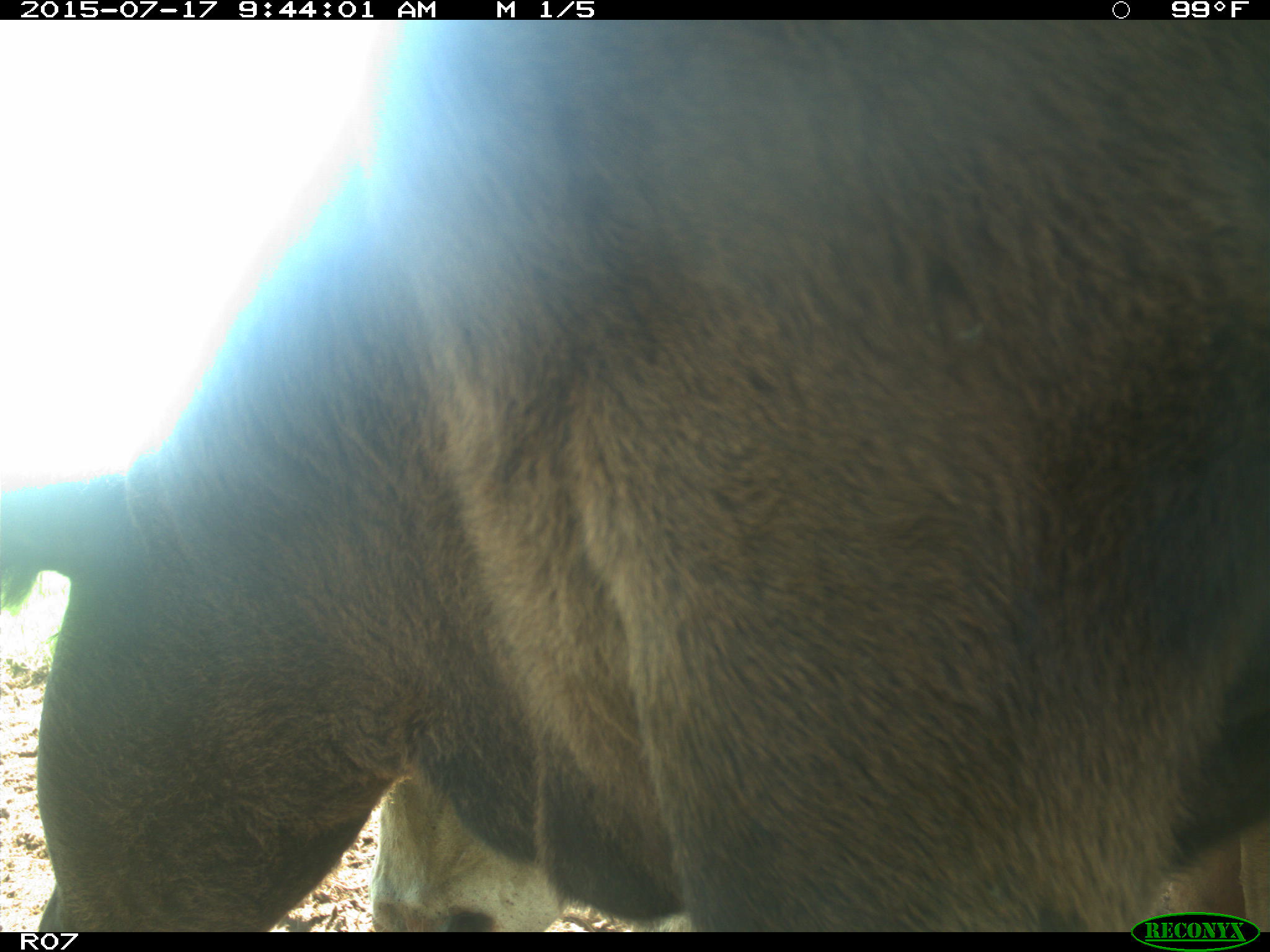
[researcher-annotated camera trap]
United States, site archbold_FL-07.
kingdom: Animalia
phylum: Chordata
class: Mammalia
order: Artiodactyla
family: Bovidae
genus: Bos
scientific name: Bos taurus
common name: domestic cow